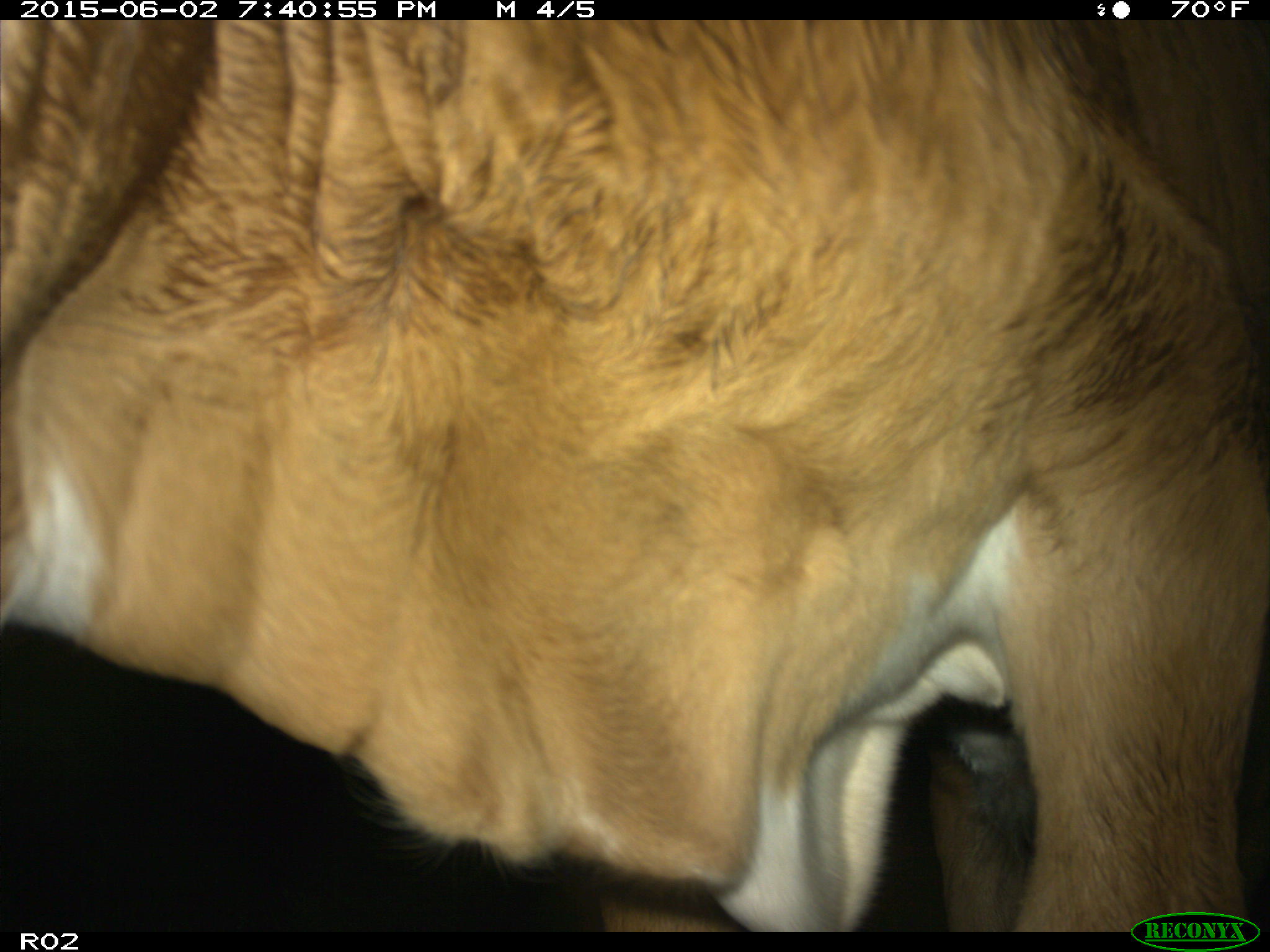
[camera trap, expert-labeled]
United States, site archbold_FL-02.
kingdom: Animalia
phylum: Chordata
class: Mammalia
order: Artiodactyla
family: Bovidae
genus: Bos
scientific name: Bos taurus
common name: domestic cow